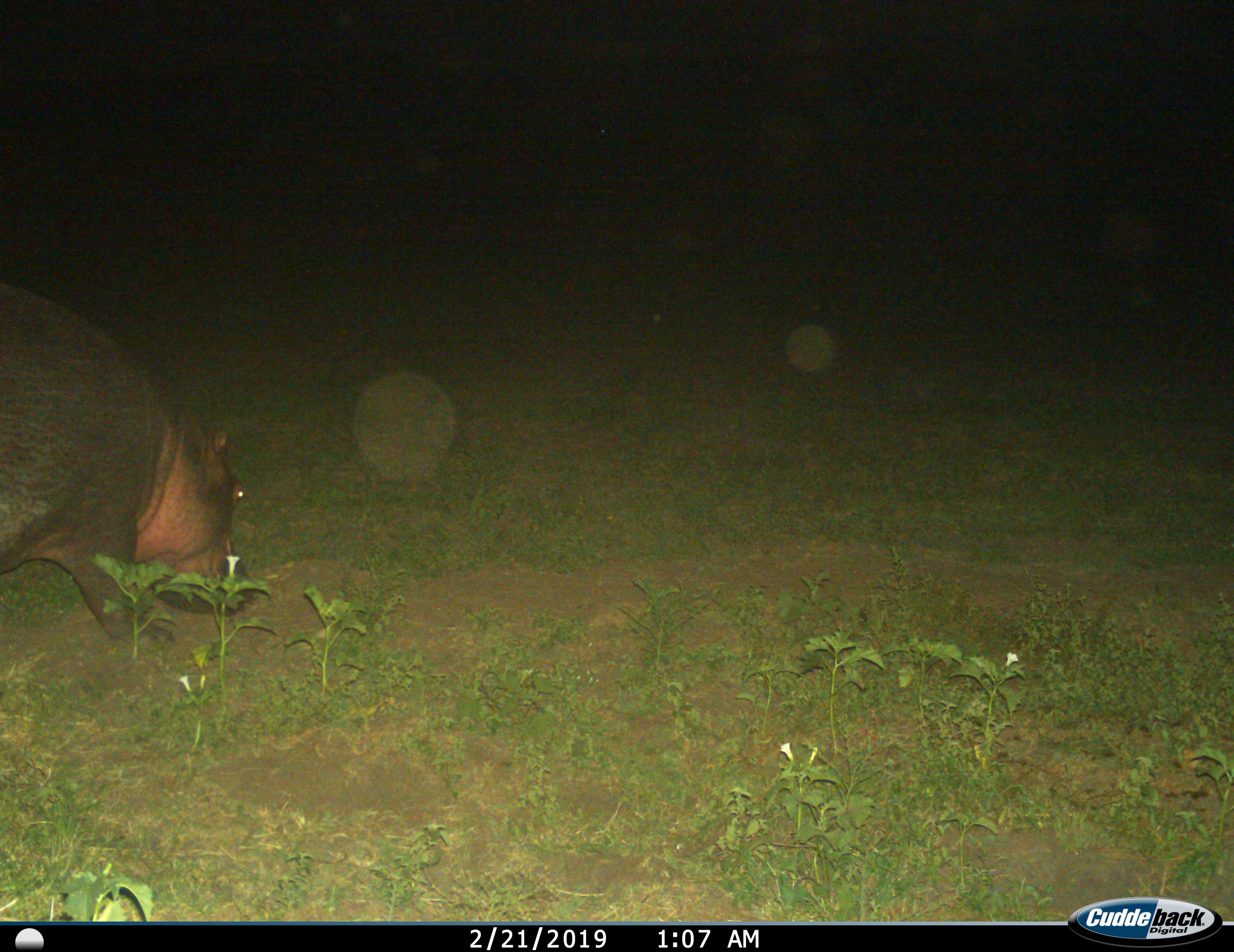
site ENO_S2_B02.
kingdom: Animalia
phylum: Chordata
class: Mammalia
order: Artiodactyla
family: Hippopotamidae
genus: Hippopotamus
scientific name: Hippopotamus amphibius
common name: hippopotamus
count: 1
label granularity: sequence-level